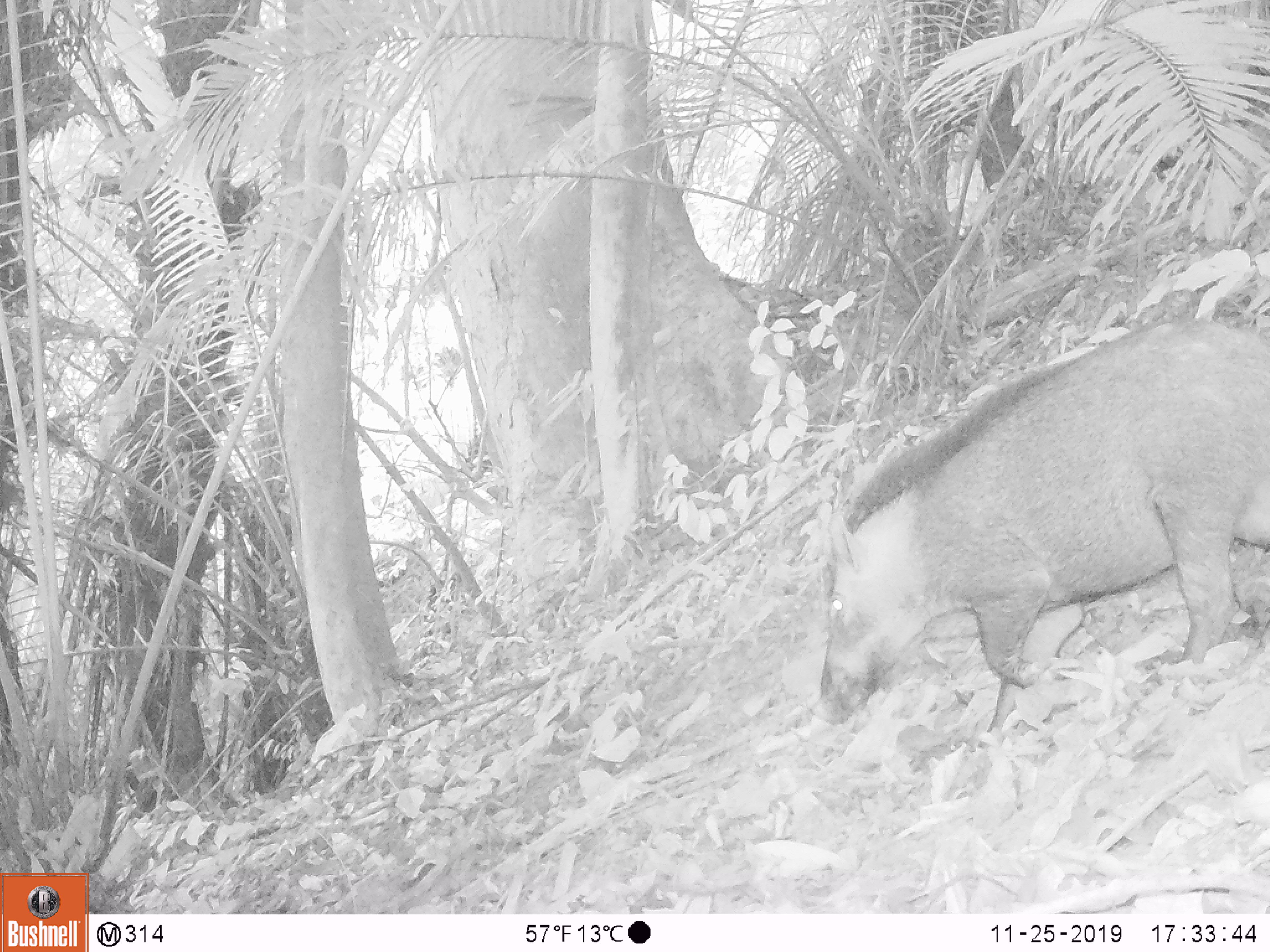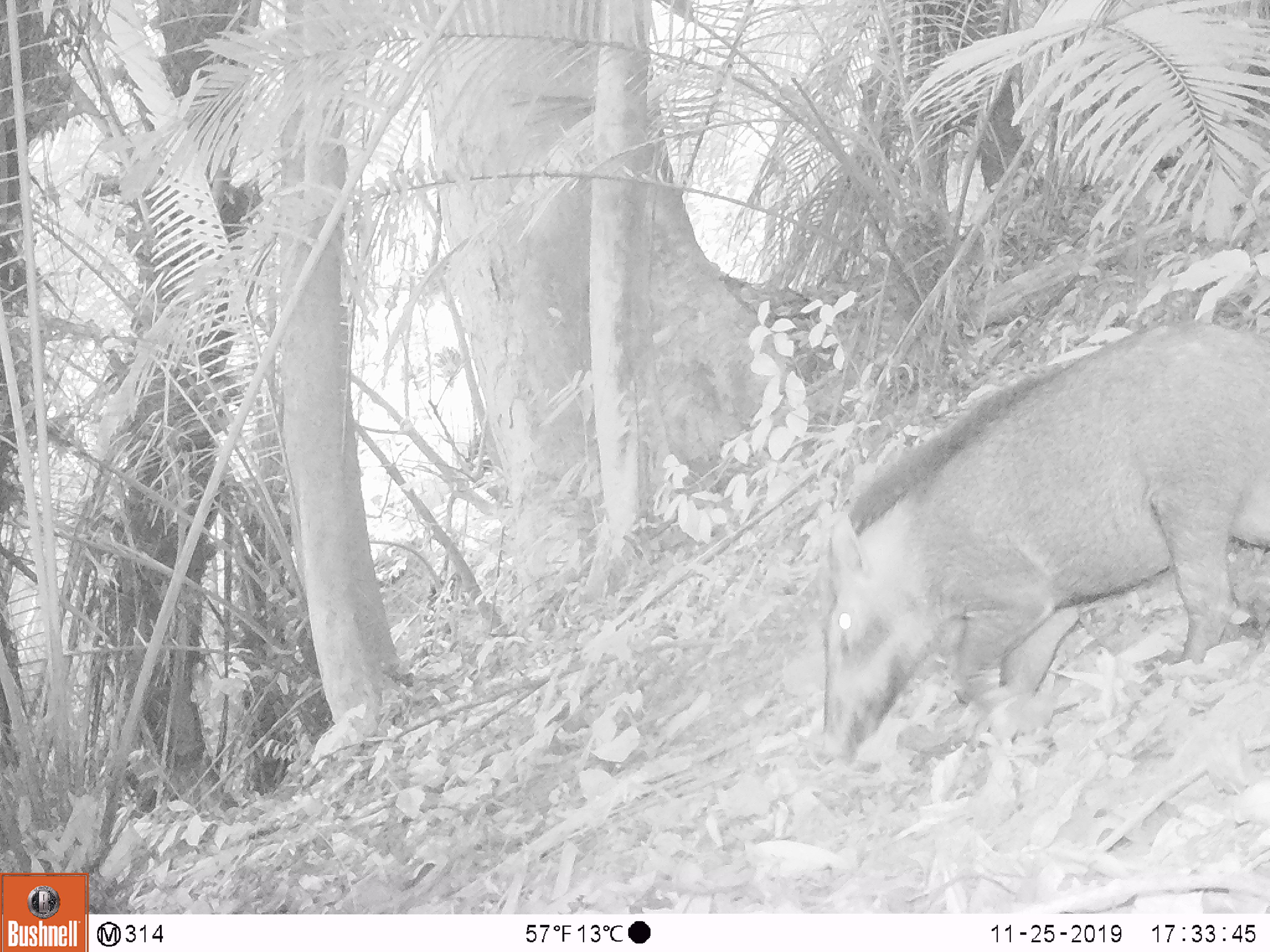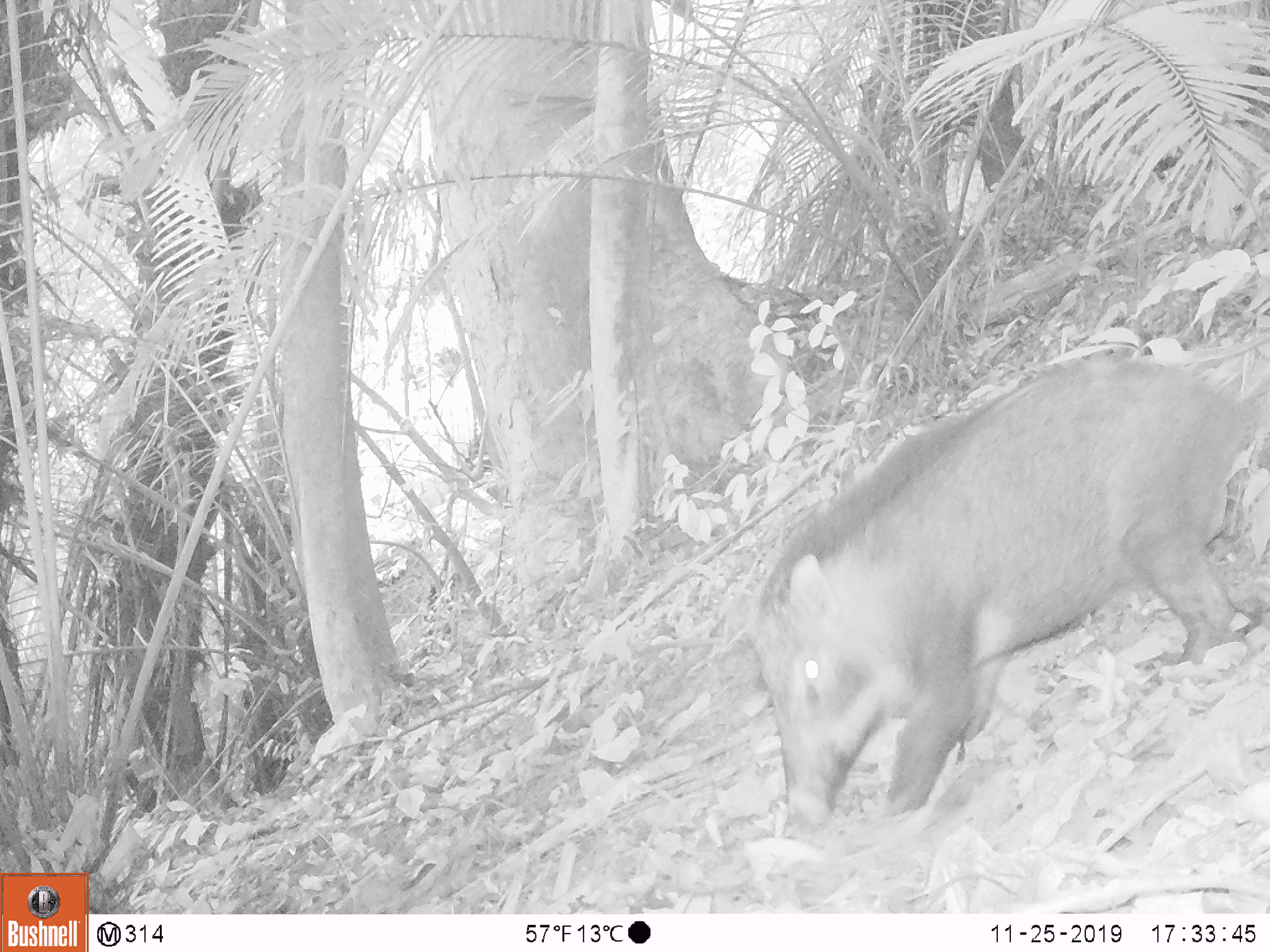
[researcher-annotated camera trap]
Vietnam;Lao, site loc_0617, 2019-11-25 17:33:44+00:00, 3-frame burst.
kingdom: Animalia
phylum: Chordata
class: Mammalia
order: Artiodactyla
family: Suidae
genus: Sus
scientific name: Sus scrofa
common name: eurasian wild pig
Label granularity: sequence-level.